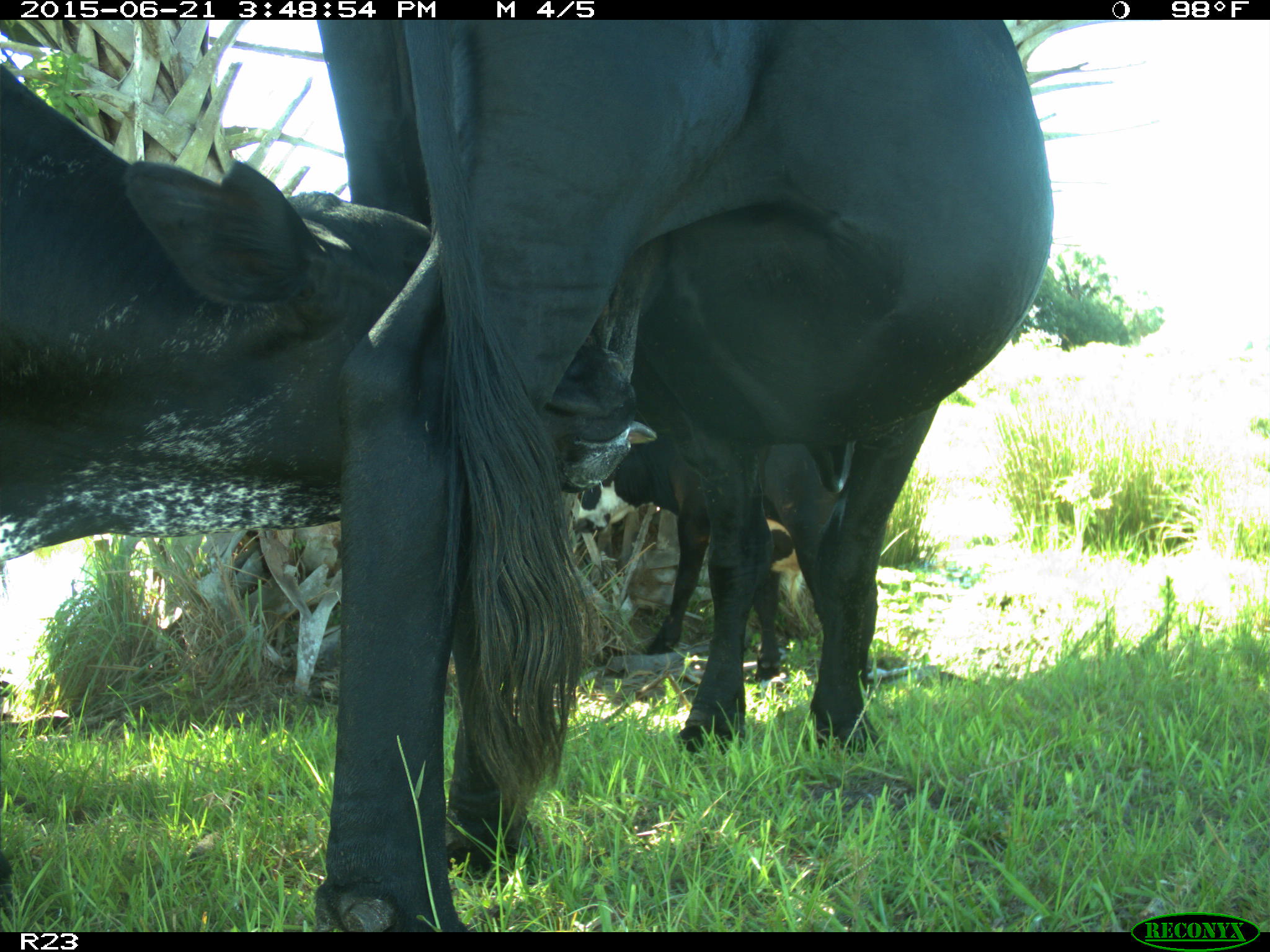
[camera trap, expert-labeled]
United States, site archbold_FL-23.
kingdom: Animalia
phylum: Chordata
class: Mammalia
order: Artiodactyla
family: Bovidae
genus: Bos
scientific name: Bos taurus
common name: domestic cow